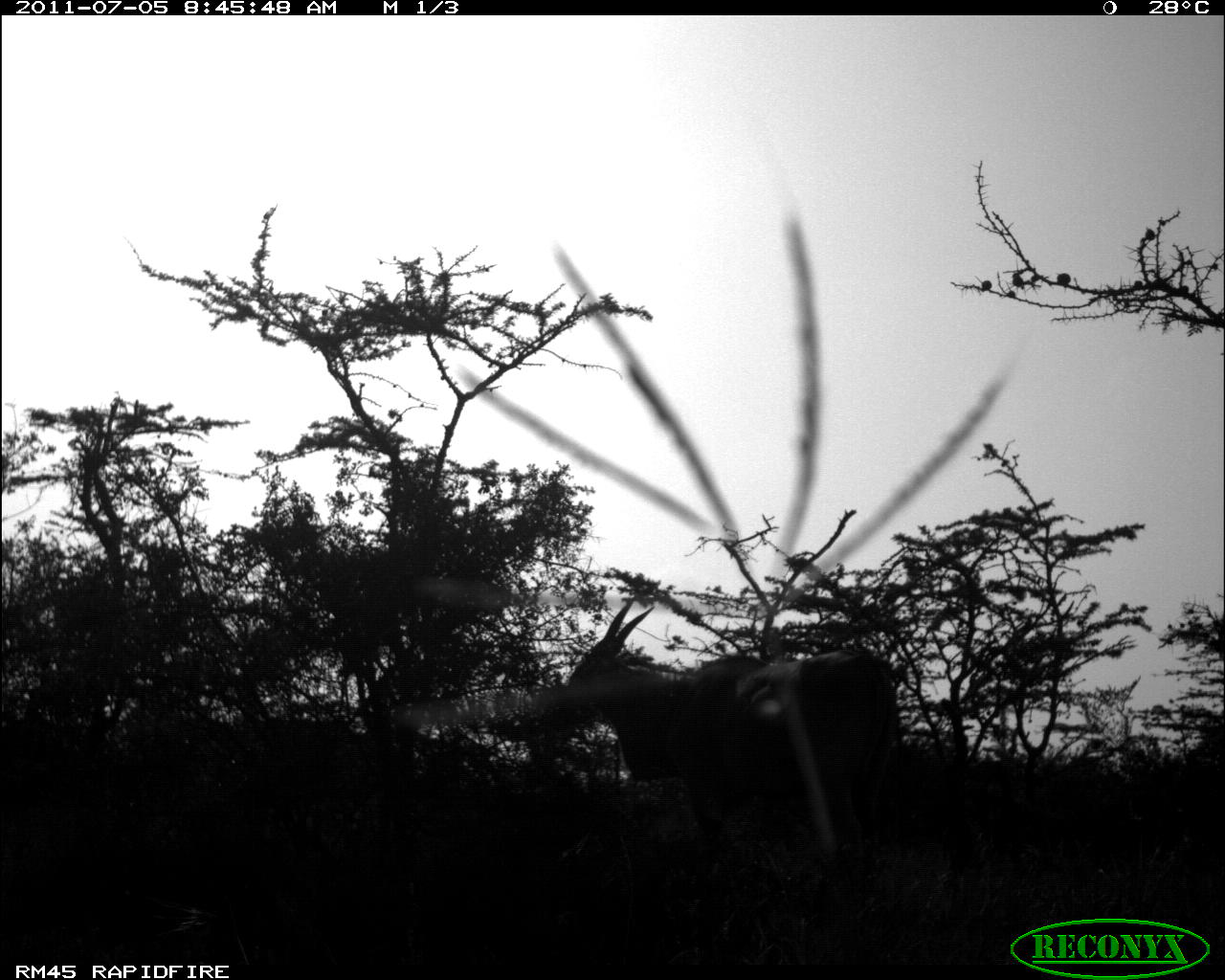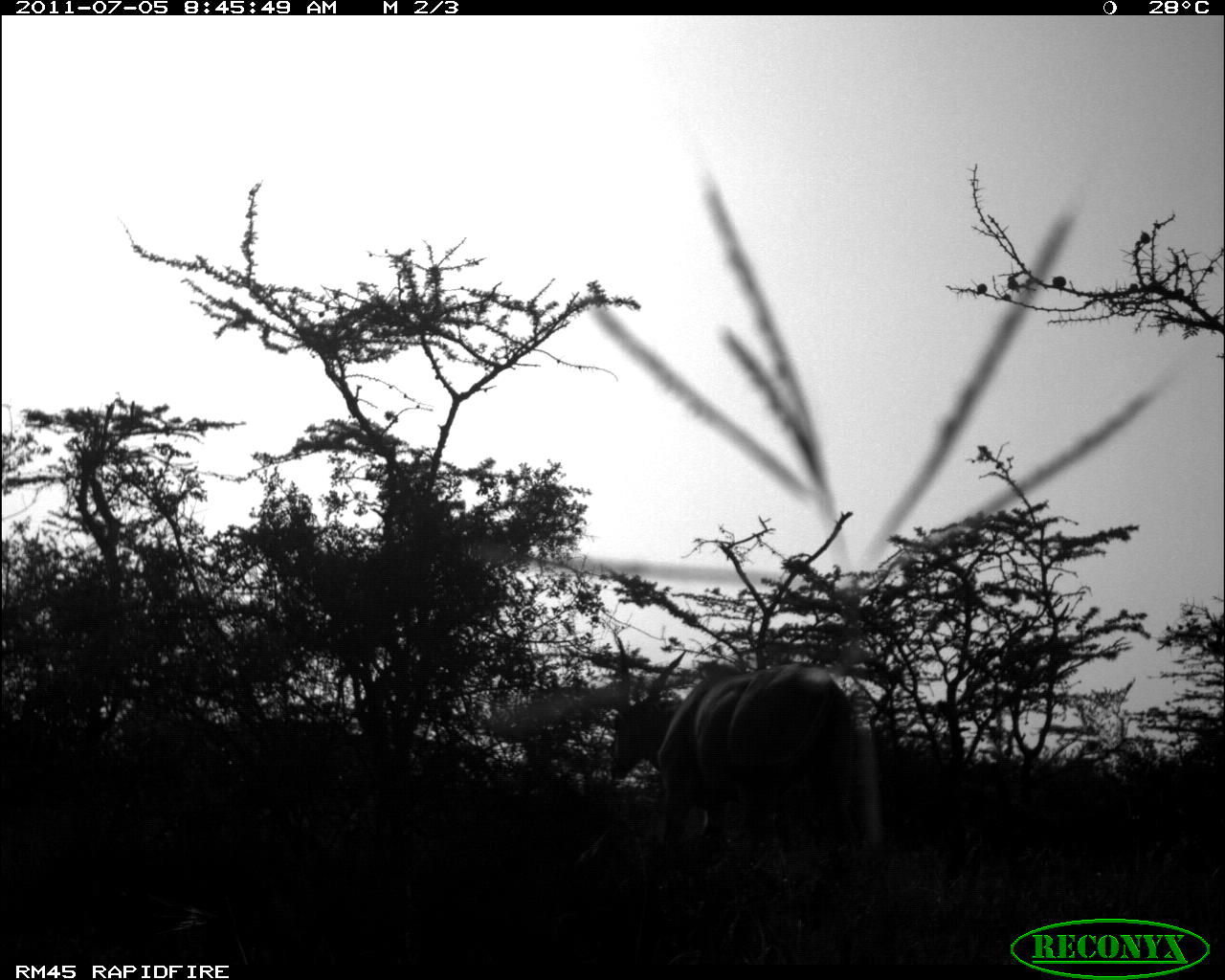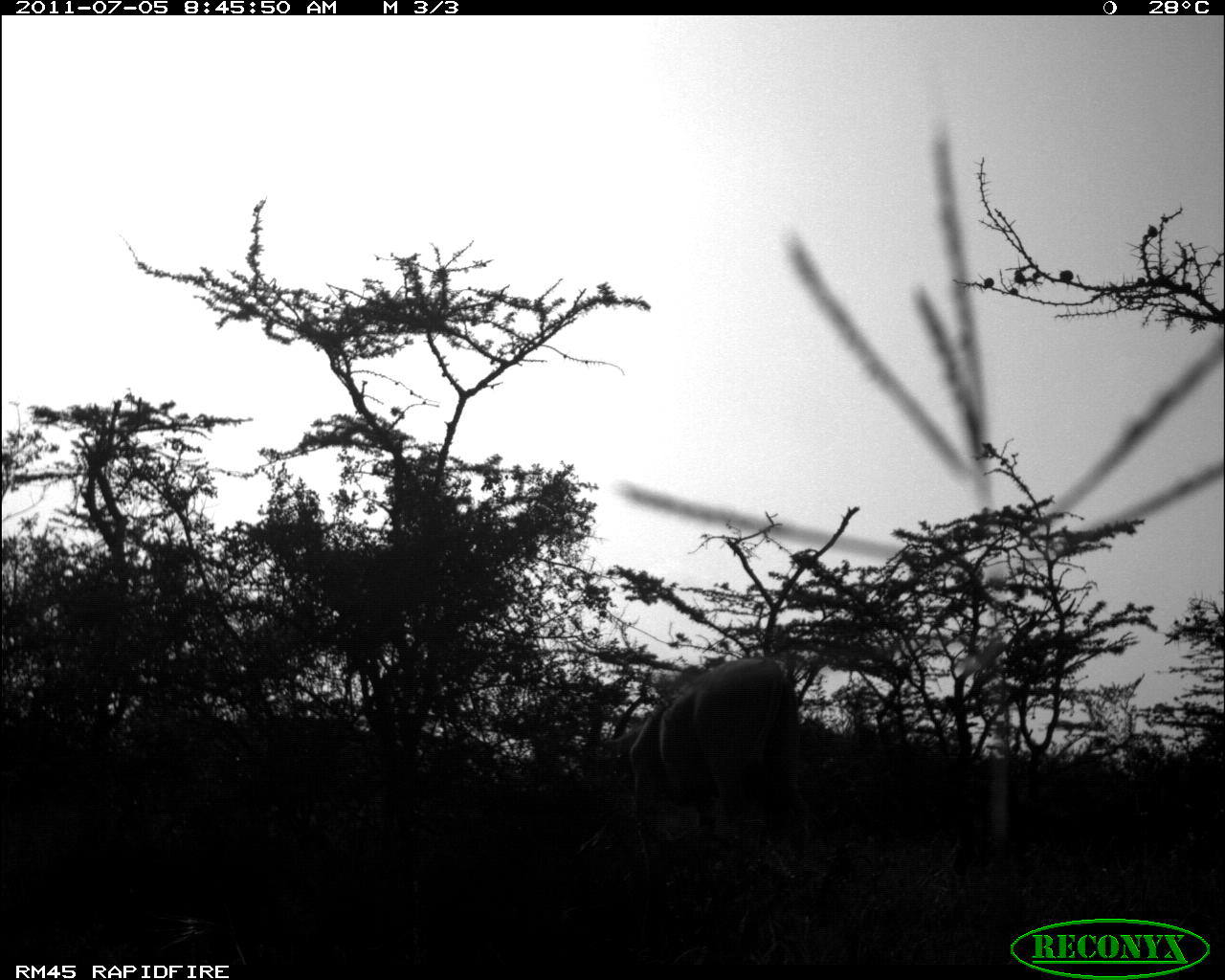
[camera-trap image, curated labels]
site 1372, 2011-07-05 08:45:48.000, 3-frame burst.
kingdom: Animalia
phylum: Chordata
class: Mammalia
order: Artiodactyla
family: Bovidae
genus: Tragelaphus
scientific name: Tragelaphus oryx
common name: eland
Tragelaphus oryx (eland), count 1.